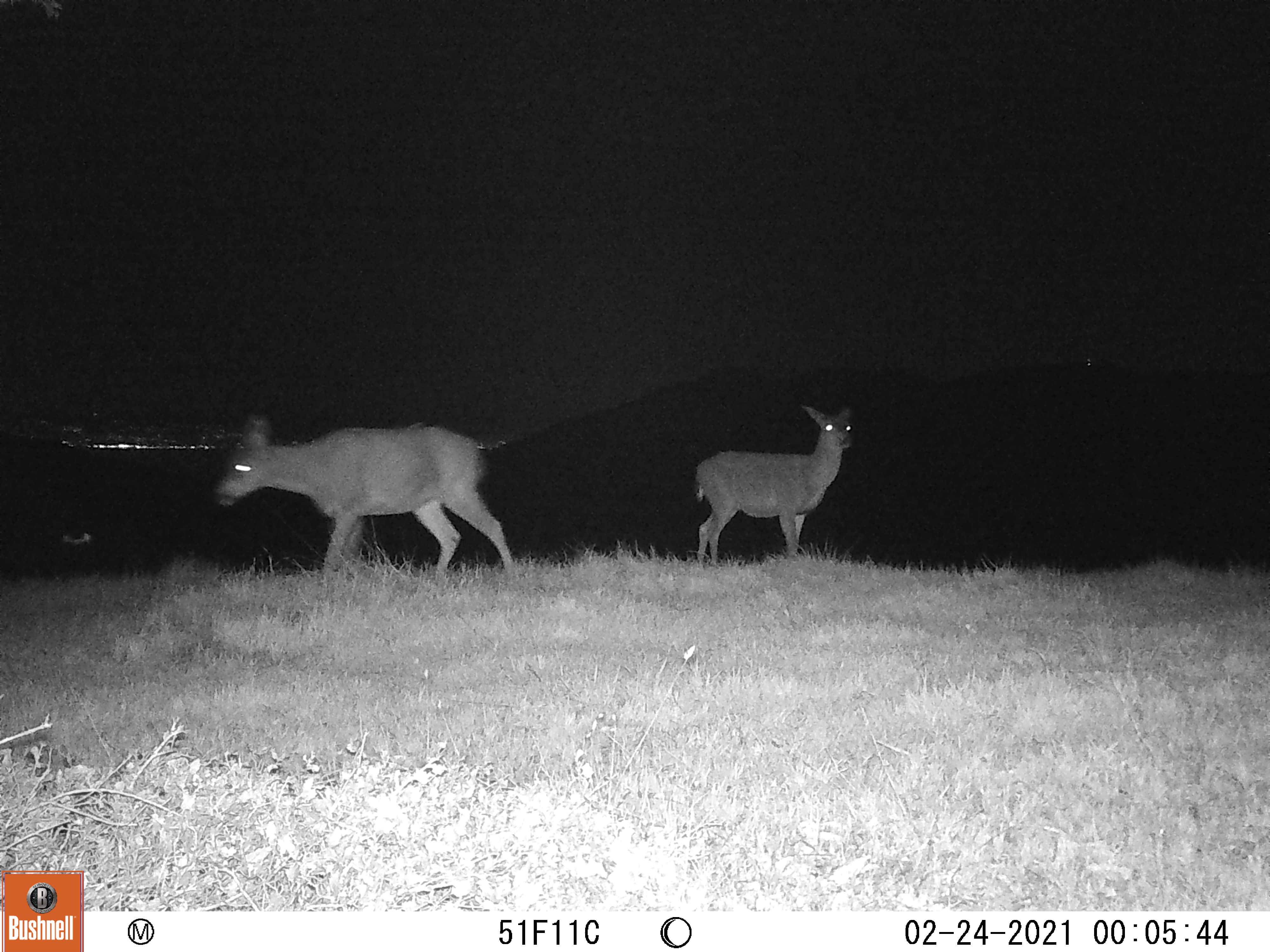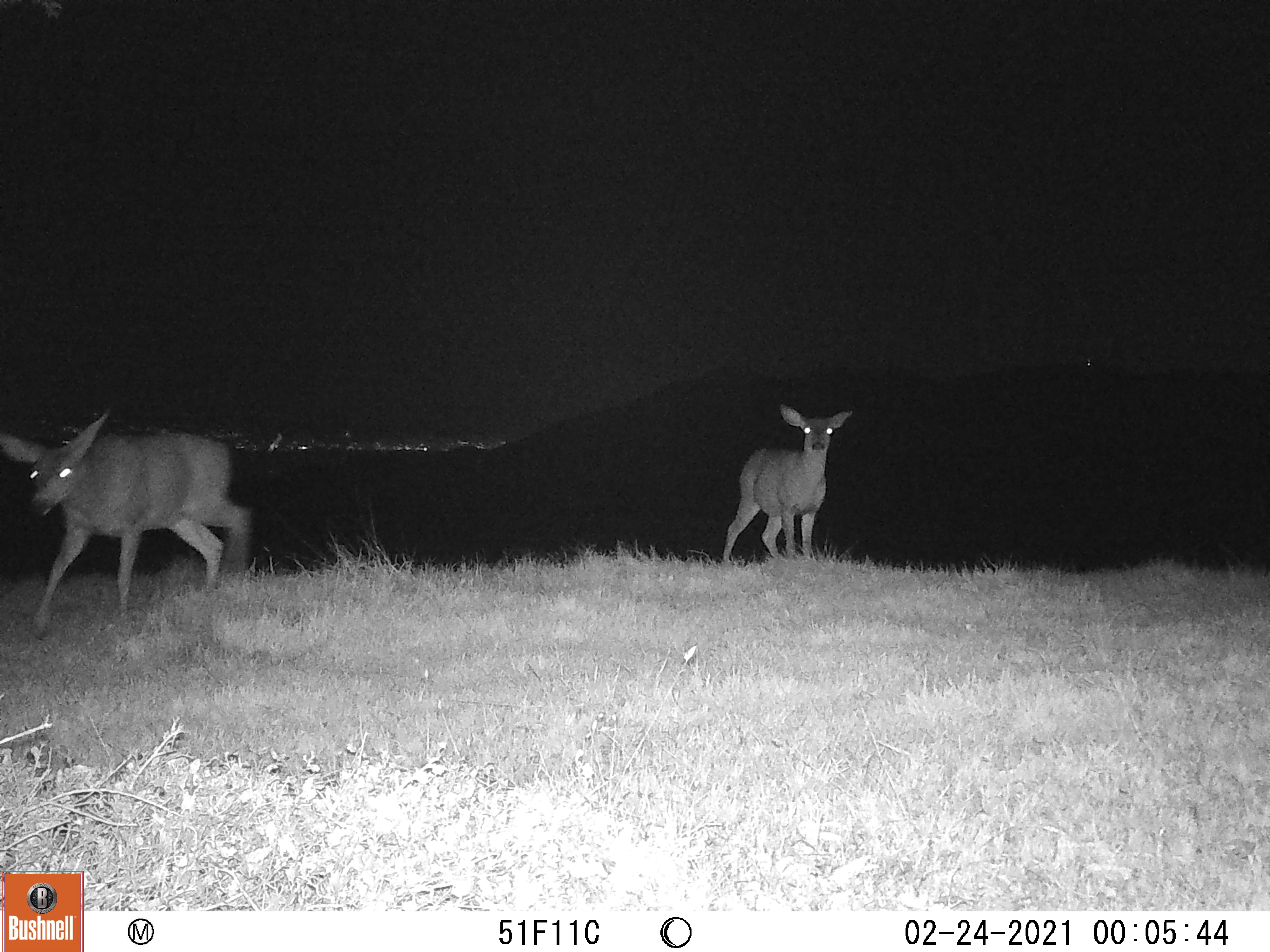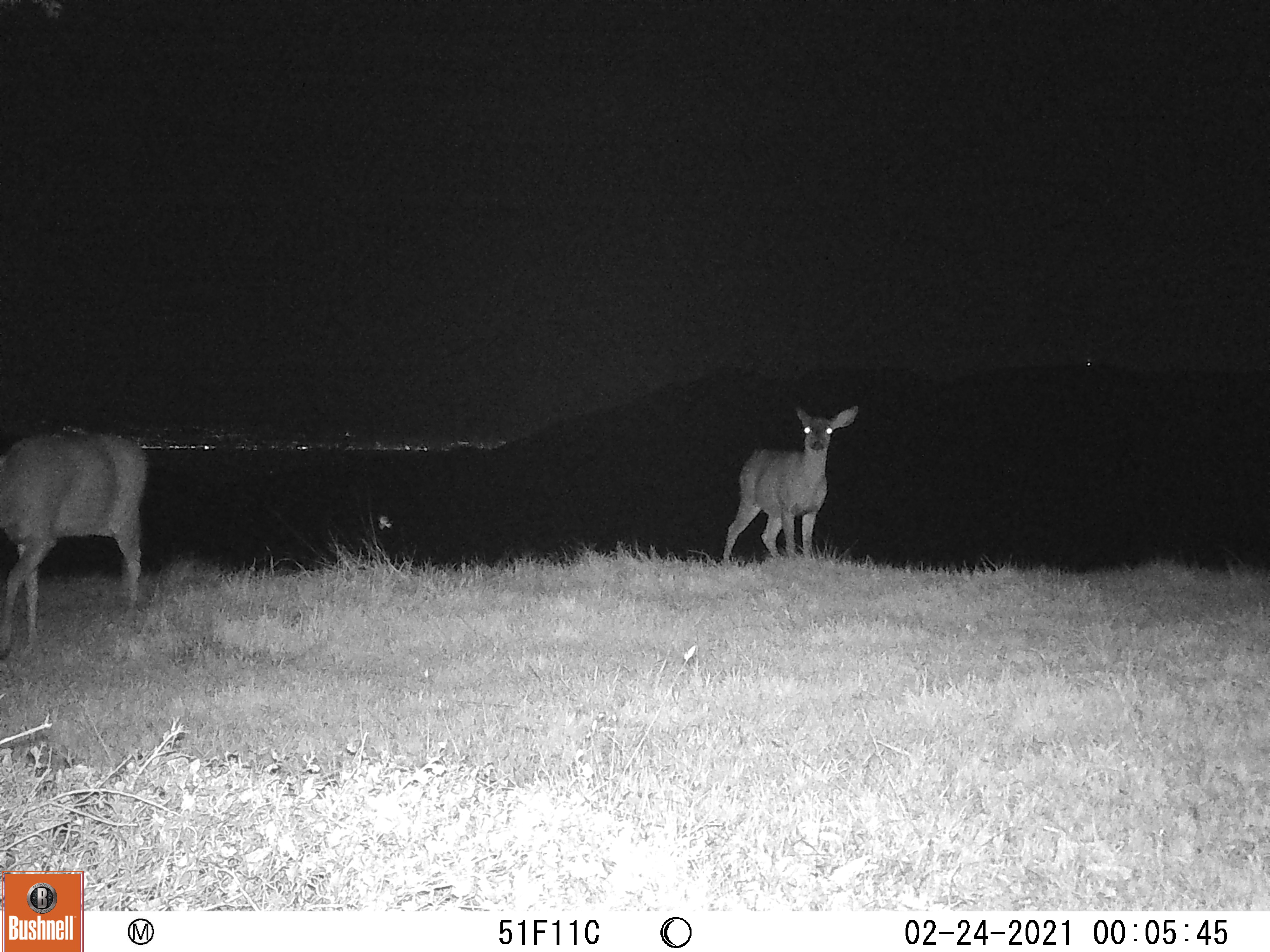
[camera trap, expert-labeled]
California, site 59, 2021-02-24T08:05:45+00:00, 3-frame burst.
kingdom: Animalia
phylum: Chordata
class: Mammalia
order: Artiodactyla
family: Cervidae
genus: Odocoileus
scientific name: Odocoileus hemionus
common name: mule deer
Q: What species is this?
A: Mule deer (Odocoileus hemionus).